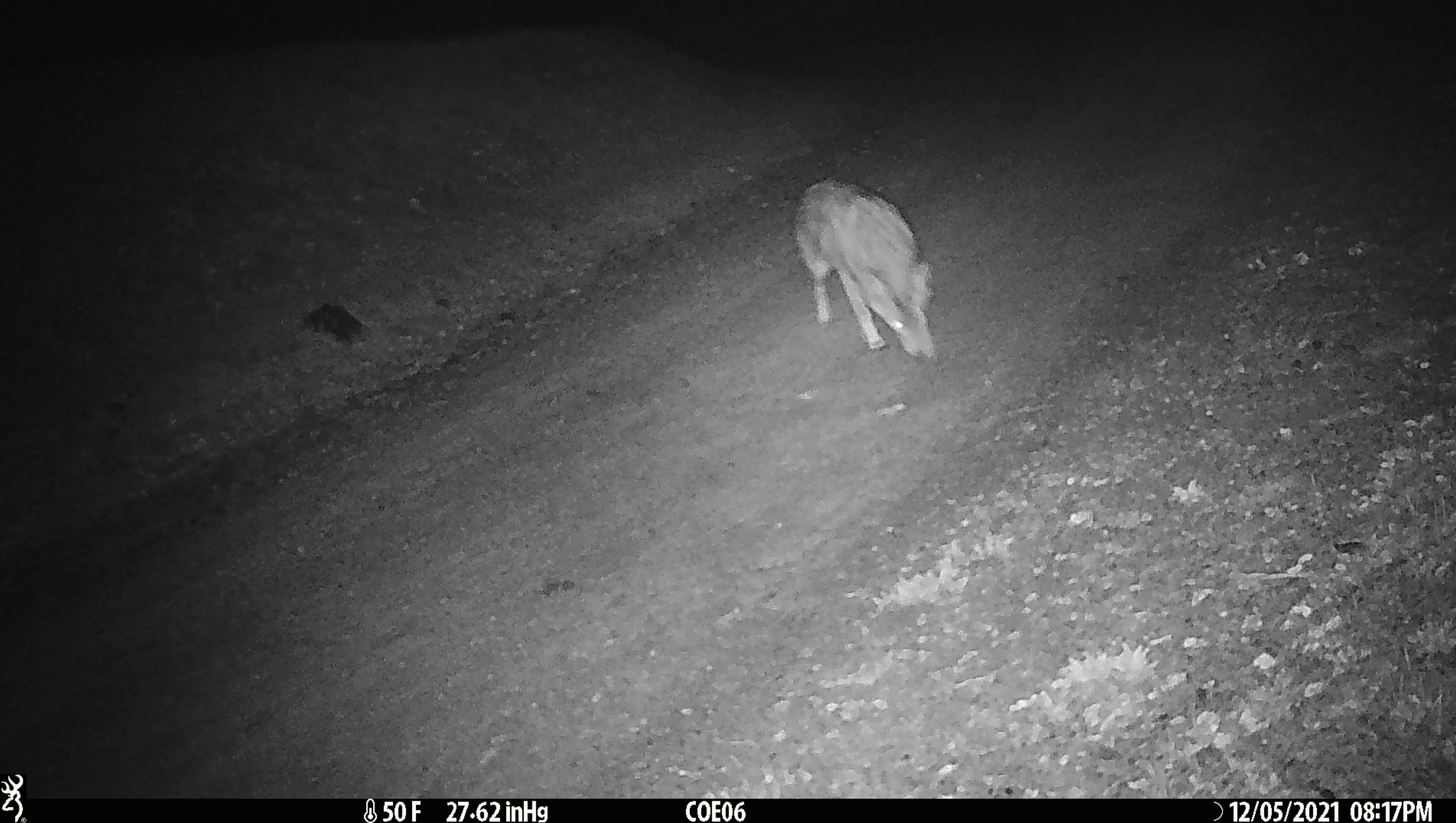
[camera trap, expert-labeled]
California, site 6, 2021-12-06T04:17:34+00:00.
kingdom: Animalia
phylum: Chordata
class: Mammalia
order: Carnivora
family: Canidae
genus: Canis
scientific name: Canis latrans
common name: coyote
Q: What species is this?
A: Coyote (Canis latrans).